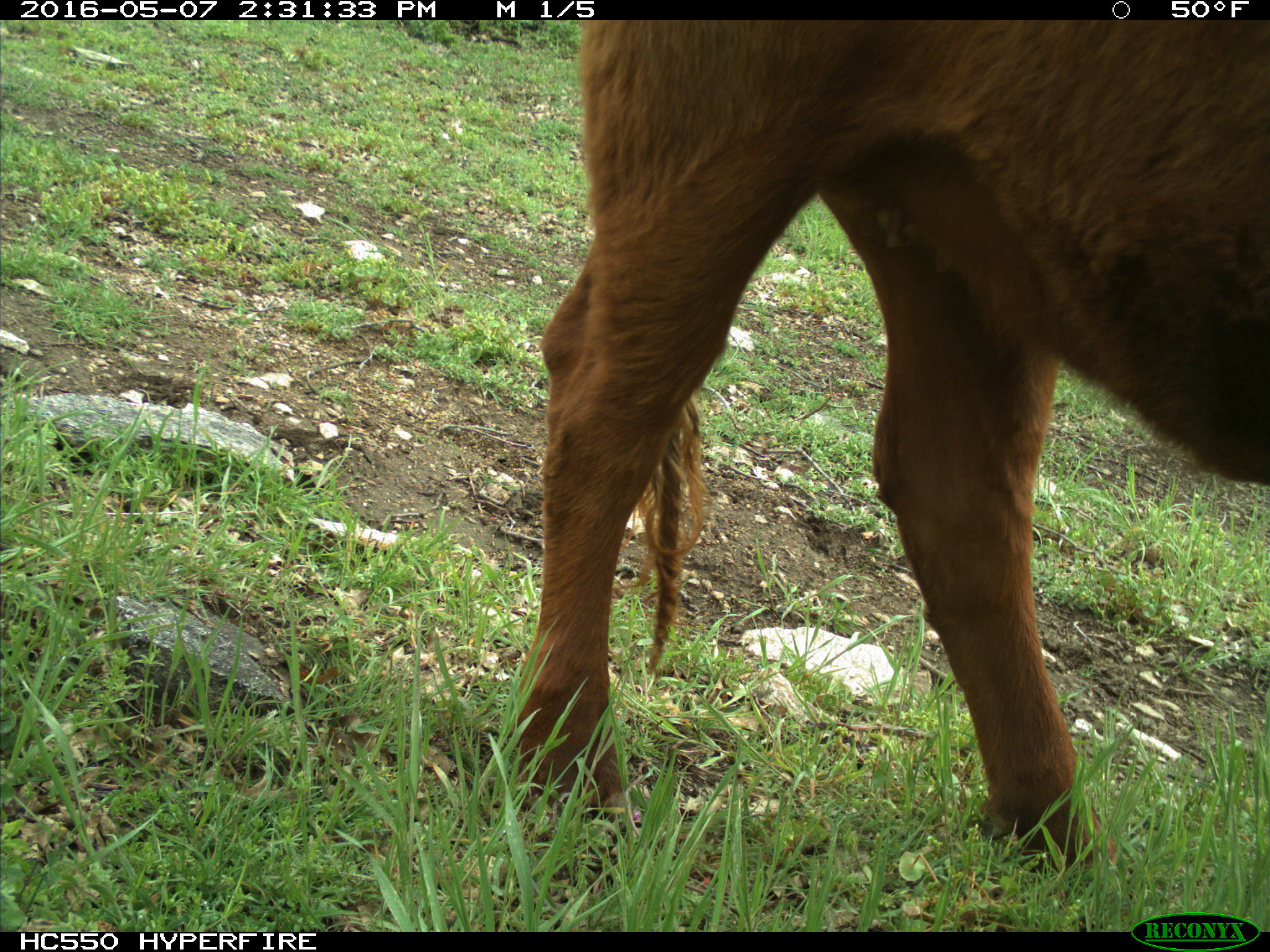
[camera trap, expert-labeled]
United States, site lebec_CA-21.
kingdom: Animalia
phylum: Chordata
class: Mammalia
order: Artiodactyla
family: Bovidae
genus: Bos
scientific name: Bos taurus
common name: domestic cow